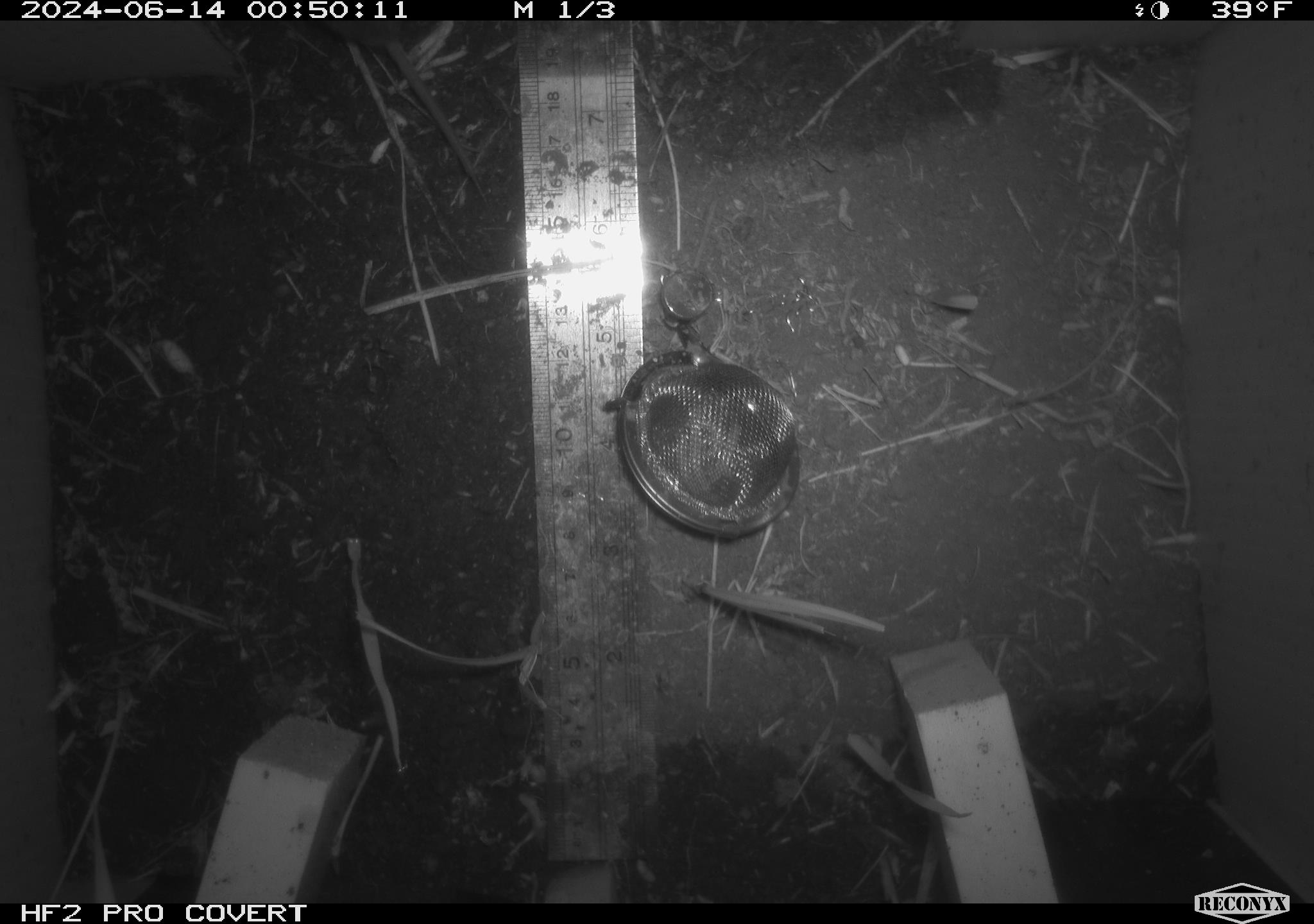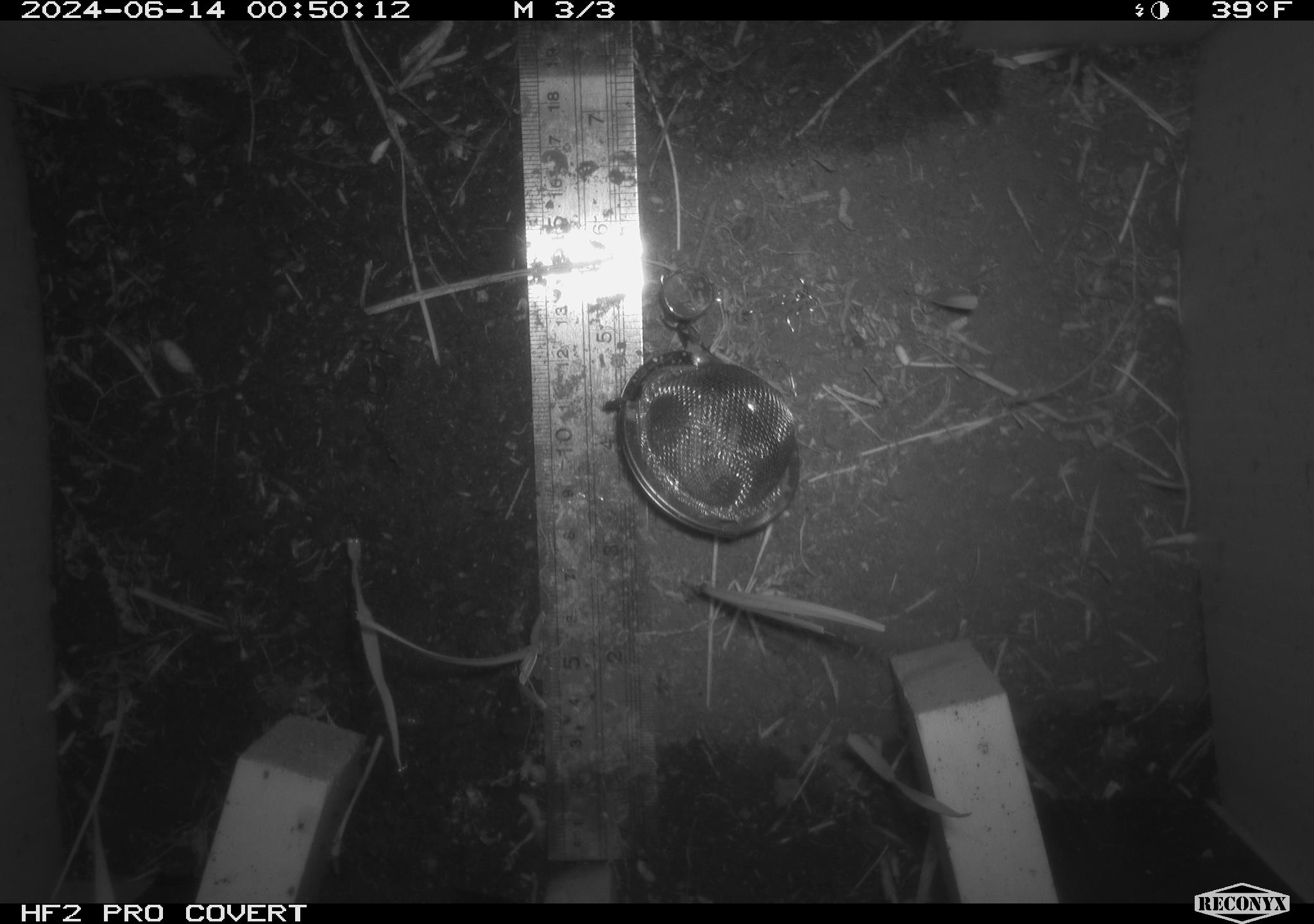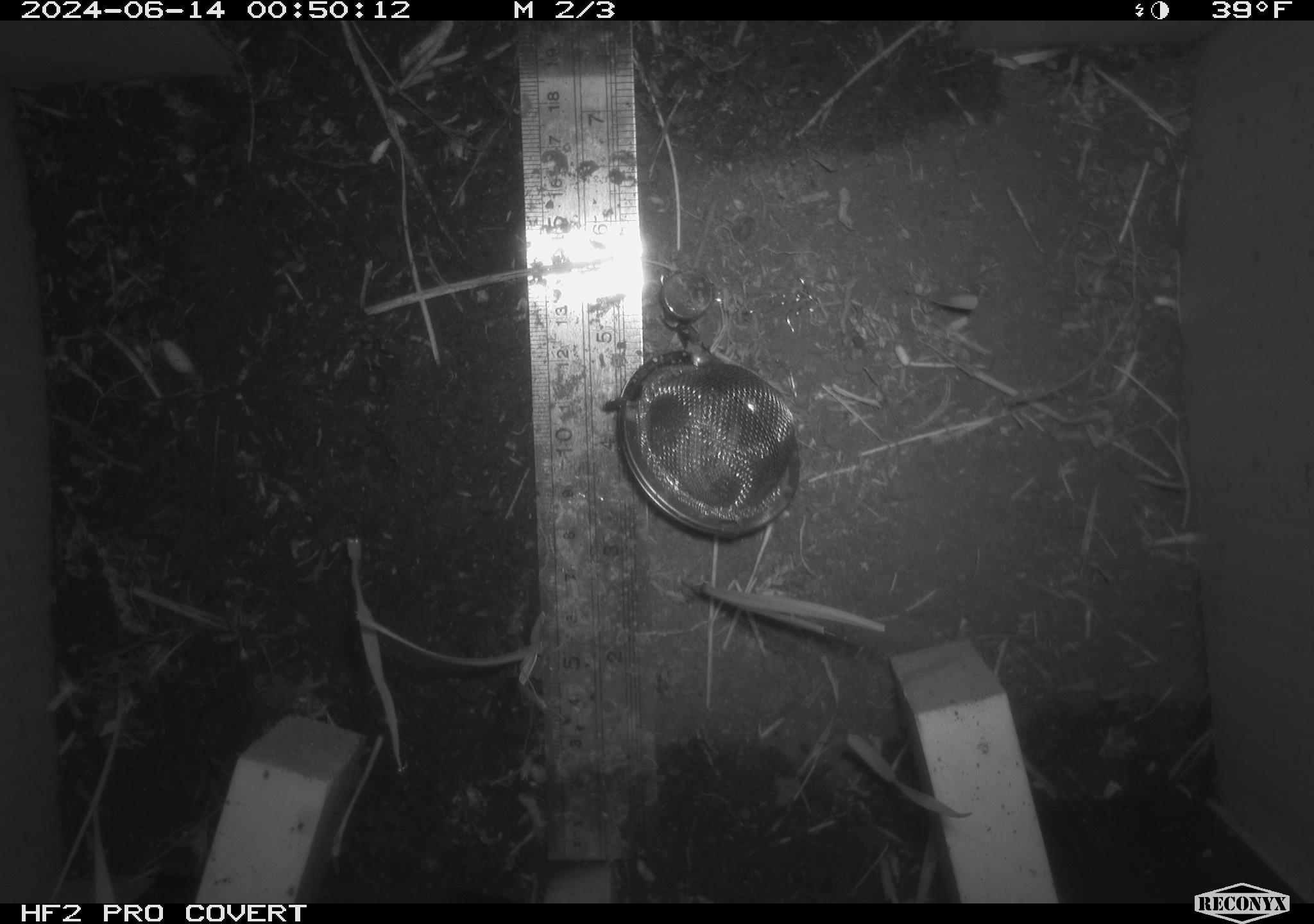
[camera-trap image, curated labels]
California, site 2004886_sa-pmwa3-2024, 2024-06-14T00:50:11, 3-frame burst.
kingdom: Animalia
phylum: Chordata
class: Mammalia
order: Rodentia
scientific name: Rodentia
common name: mouse species